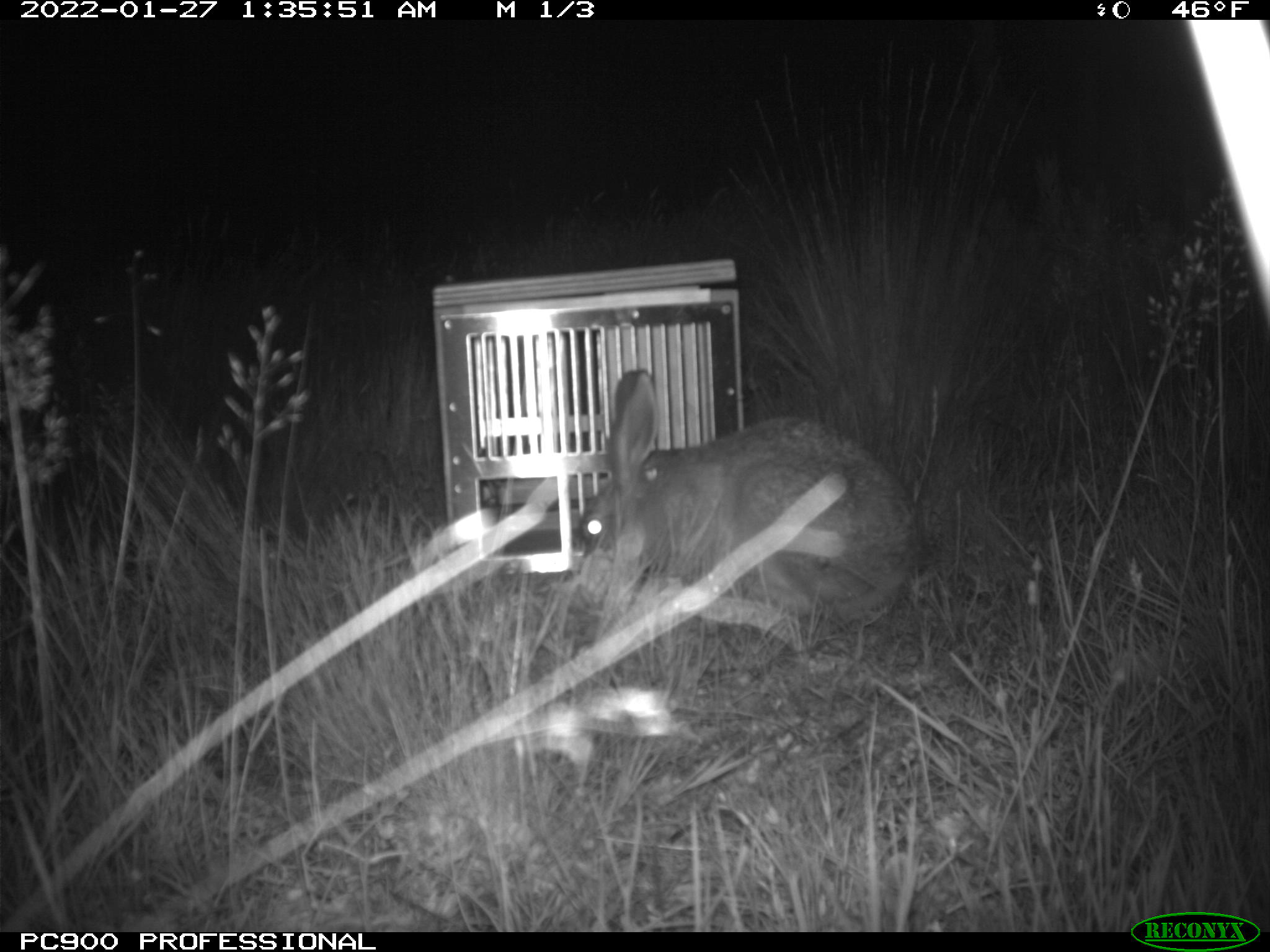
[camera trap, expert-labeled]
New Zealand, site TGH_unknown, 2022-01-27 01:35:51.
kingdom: Animalia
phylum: Chordata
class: Mammalia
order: Lagomorpha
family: Leporidae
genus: Lepus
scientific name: Lepus europaeus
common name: brown hare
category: hare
Hare (brown hare) (Lepus europaeus).